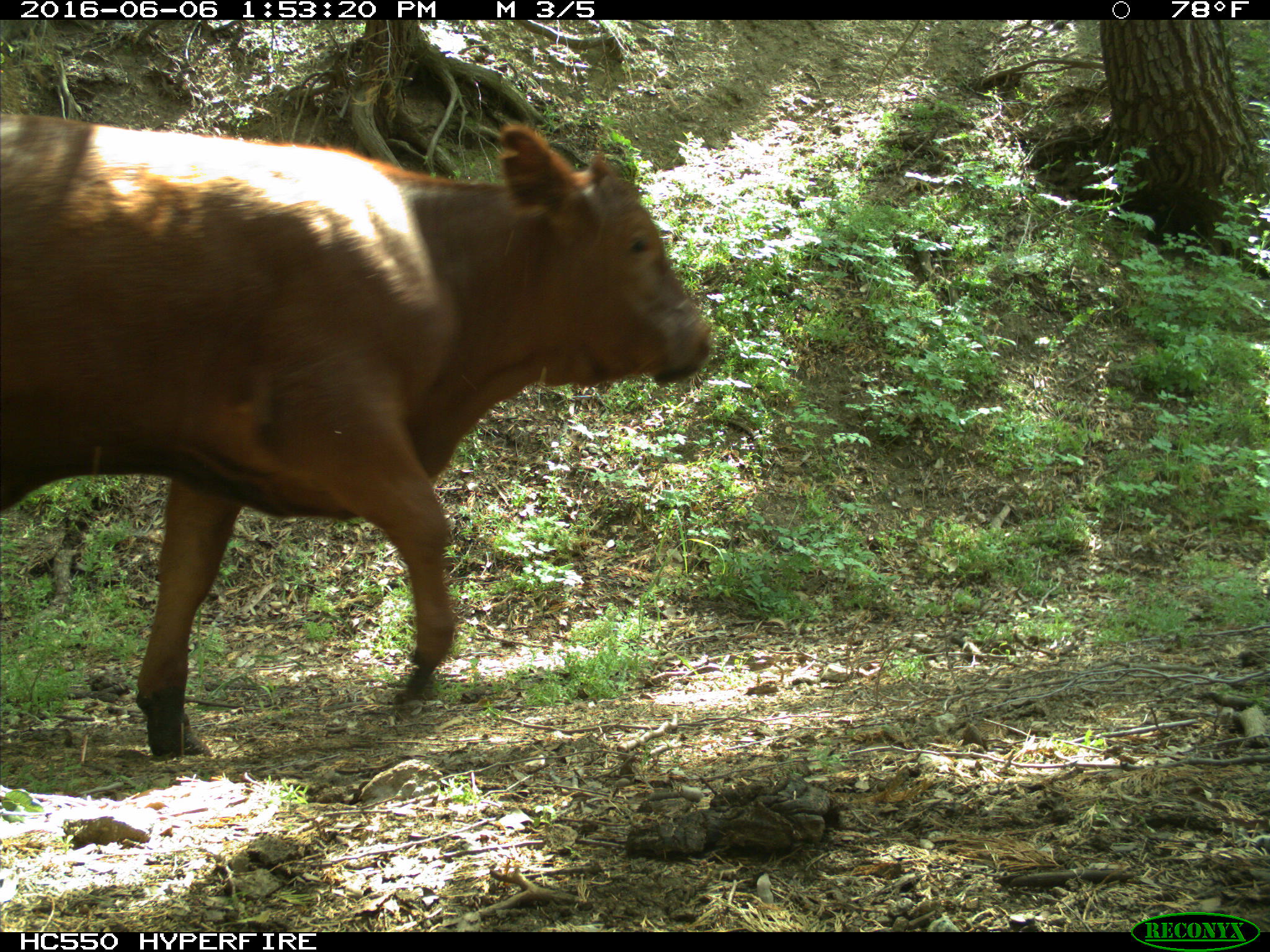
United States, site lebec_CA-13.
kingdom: Animalia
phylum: Chordata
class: Mammalia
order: Artiodactyla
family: Bovidae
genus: Bos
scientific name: Bos taurus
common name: domestic cow